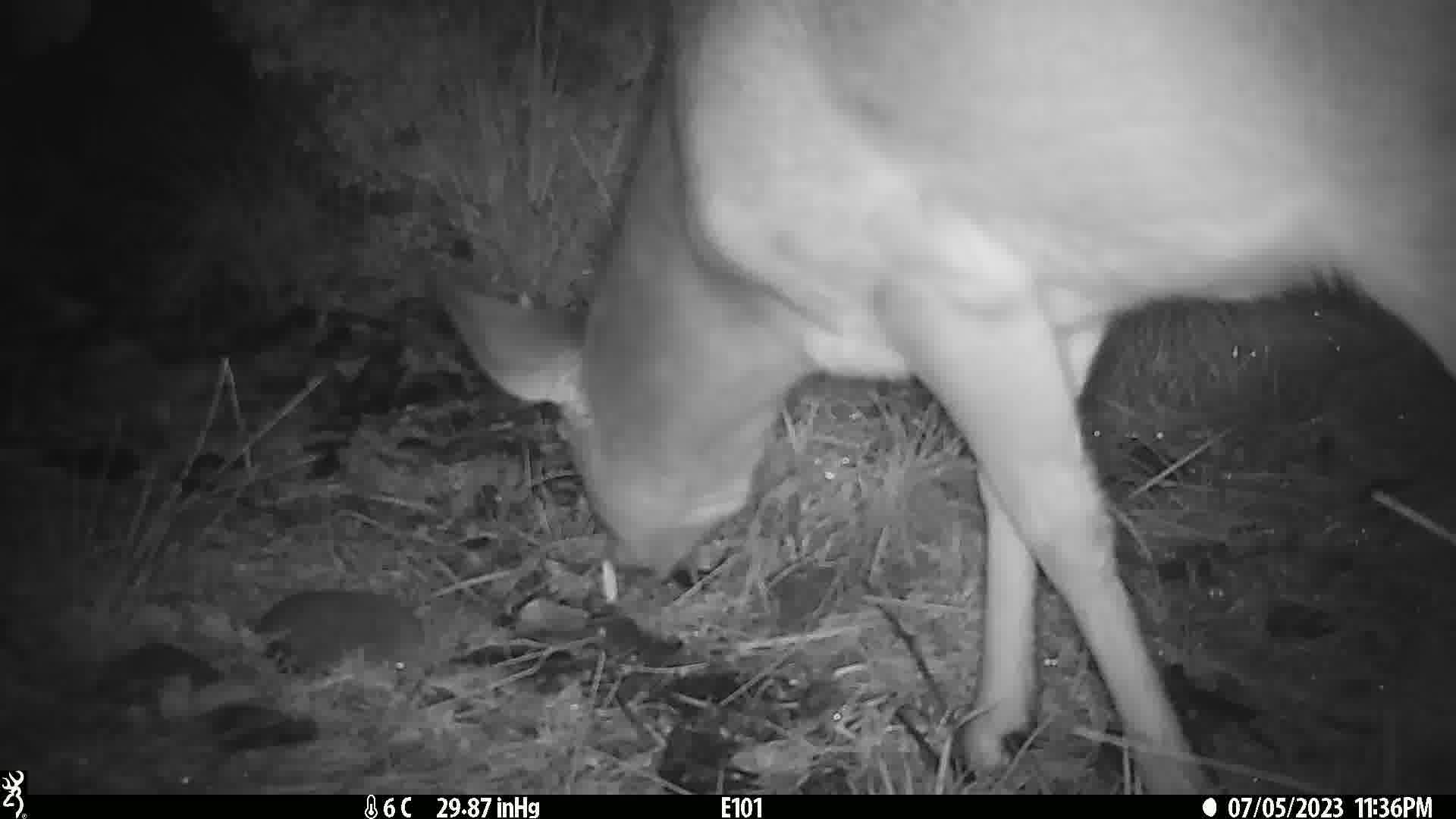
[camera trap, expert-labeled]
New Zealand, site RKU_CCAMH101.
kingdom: Animalia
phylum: Chordata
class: Mammalia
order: Artiodactyla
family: Cervidae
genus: Odocoileus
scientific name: Odocoileus virginianus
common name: white-tailed deer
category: white tailed deer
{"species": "white tailed deer (white-tailed deer) (Odocoileus virginianus)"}